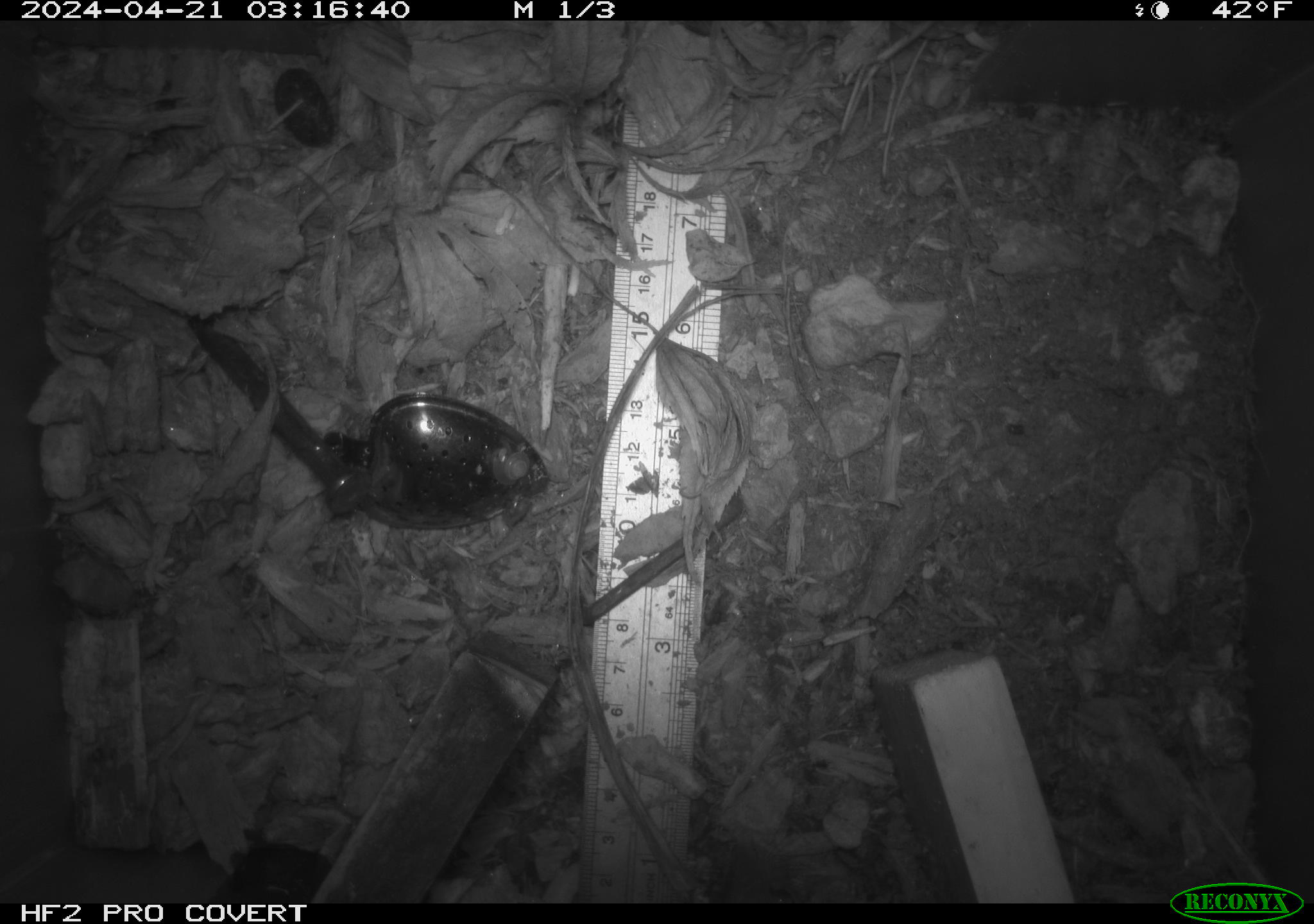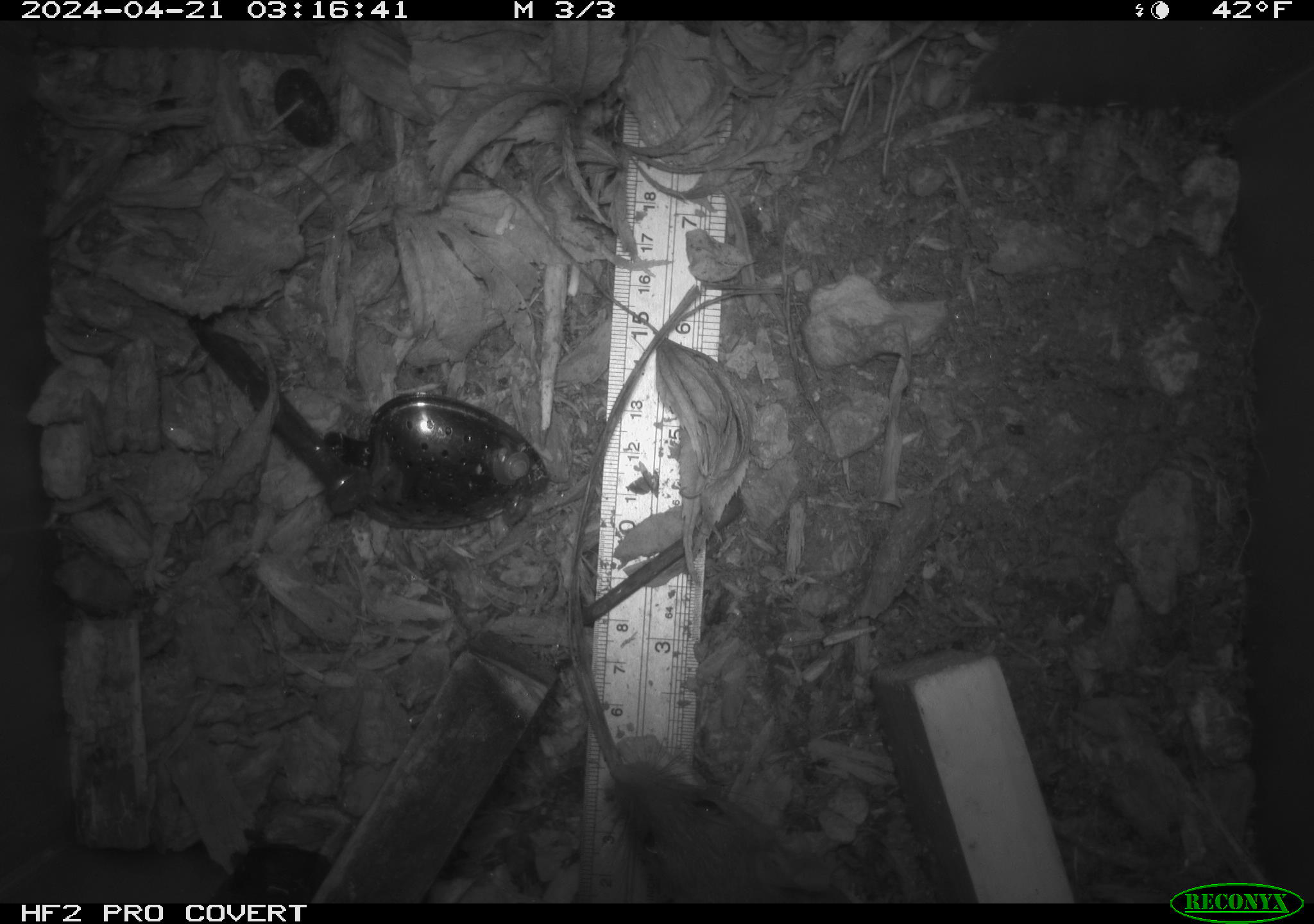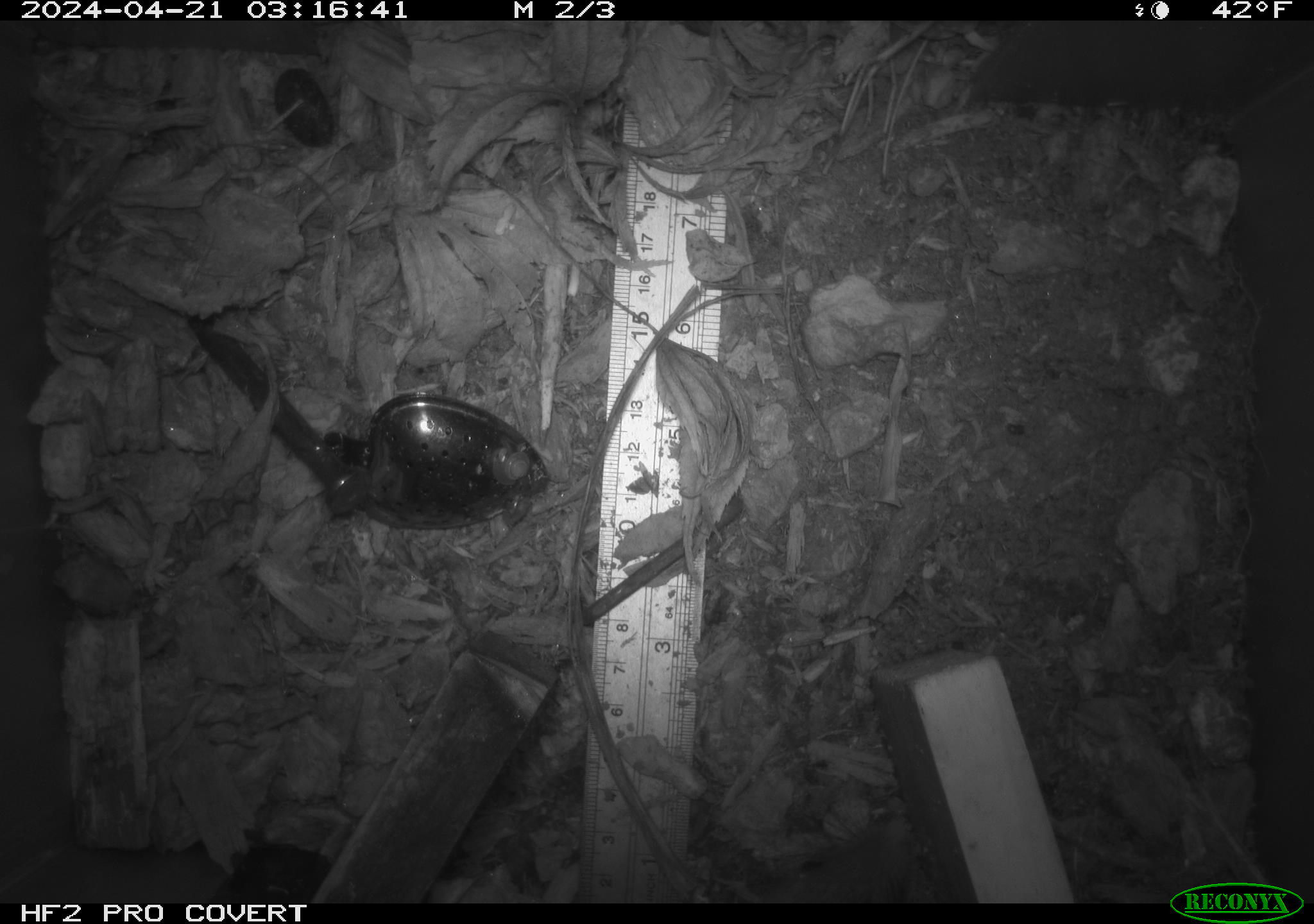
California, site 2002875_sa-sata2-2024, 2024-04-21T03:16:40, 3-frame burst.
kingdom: Animalia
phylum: Chordata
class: Mammalia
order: Rodentia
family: Muridae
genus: Rattus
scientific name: Rattus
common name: rat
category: rattus species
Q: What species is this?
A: Rattus species (rat) (Rattus).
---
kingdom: Animalia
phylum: Chordata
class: Mammalia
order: Rodentia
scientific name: Rodentia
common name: rodent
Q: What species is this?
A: Rodent (Rodentia).